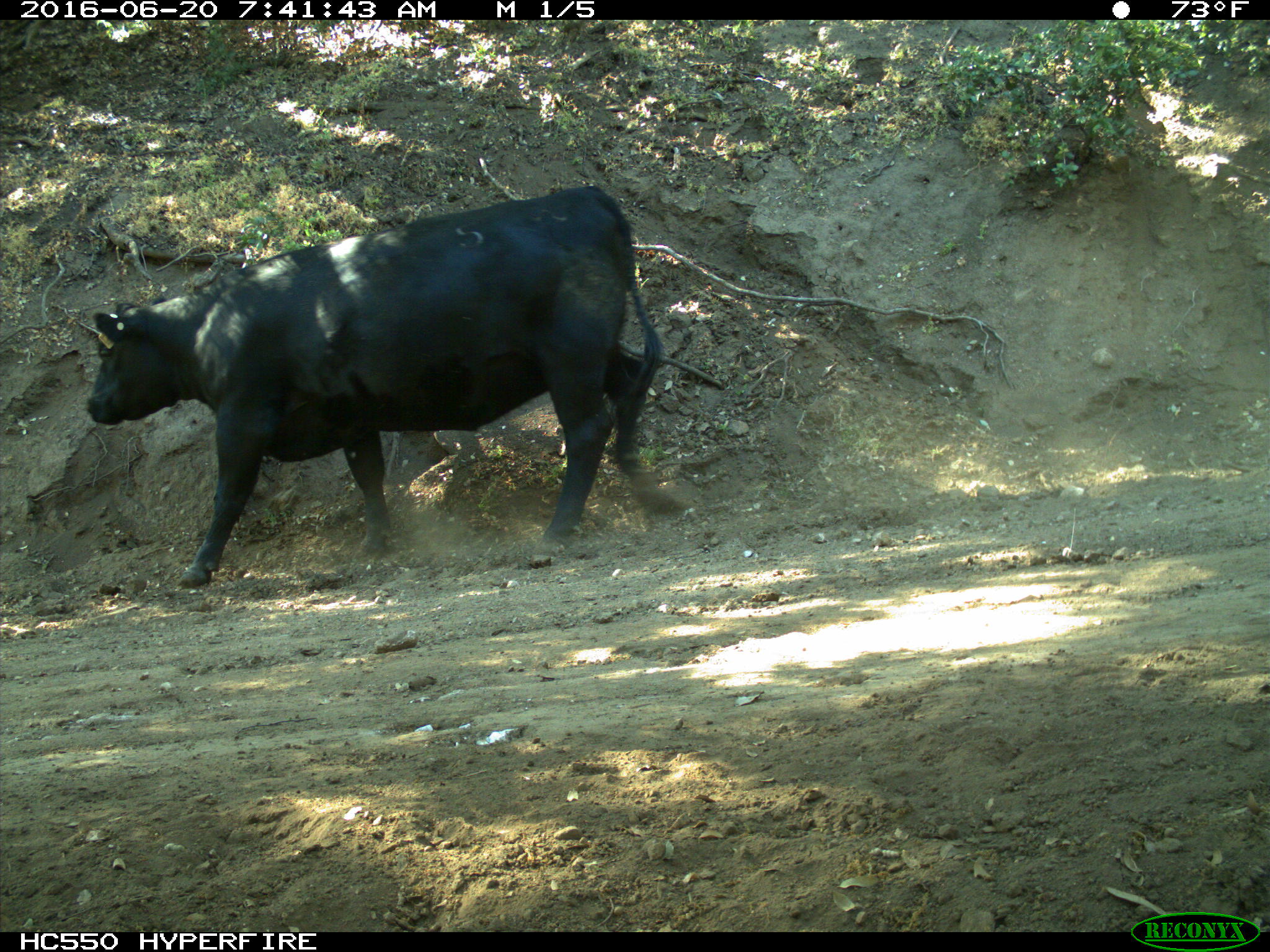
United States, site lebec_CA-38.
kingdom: Animalia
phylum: Chordata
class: Mammalia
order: Artiodactyla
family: Bovidae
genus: Bos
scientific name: Bos taurus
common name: domestic cow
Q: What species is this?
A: Bos taurus (domestic cow).